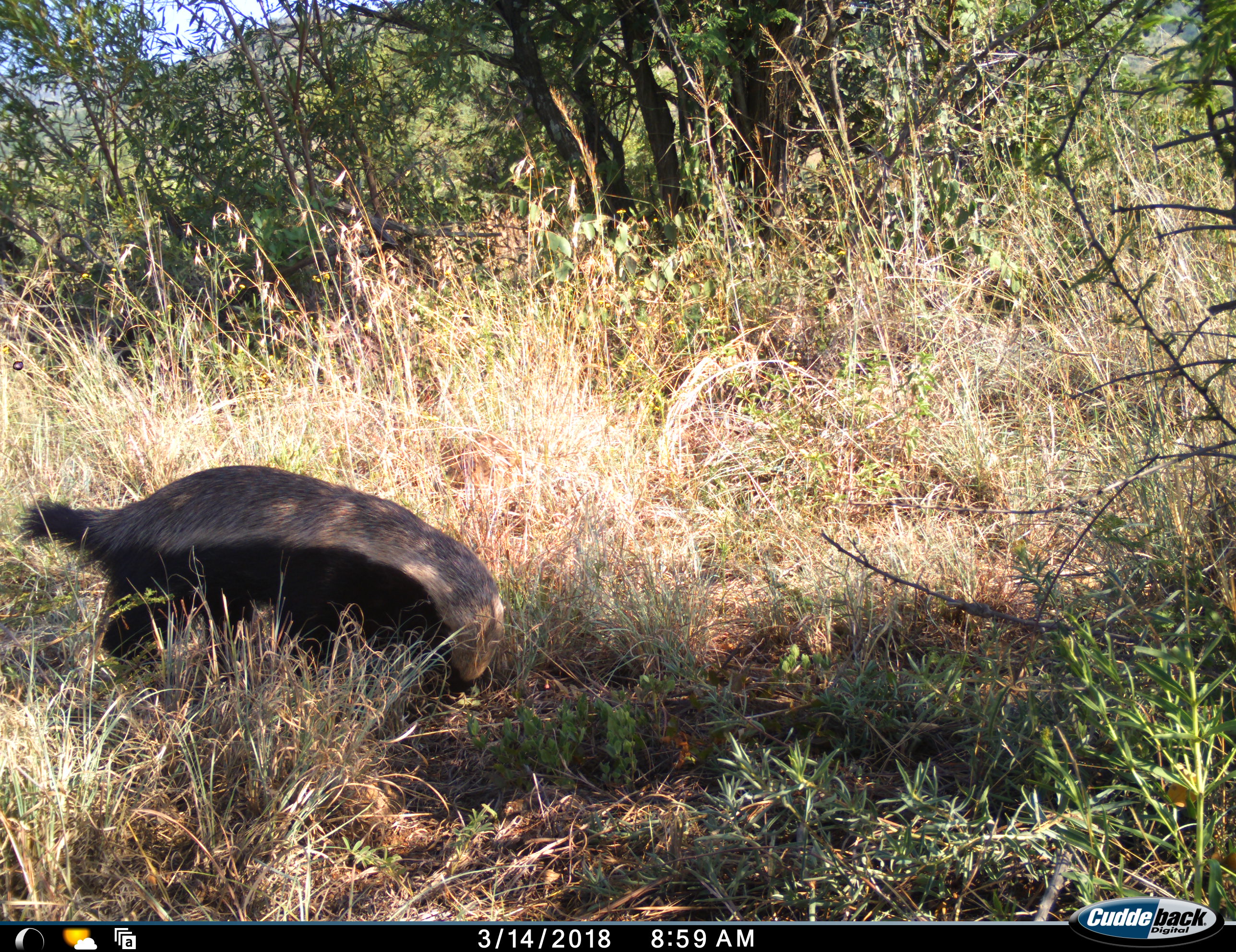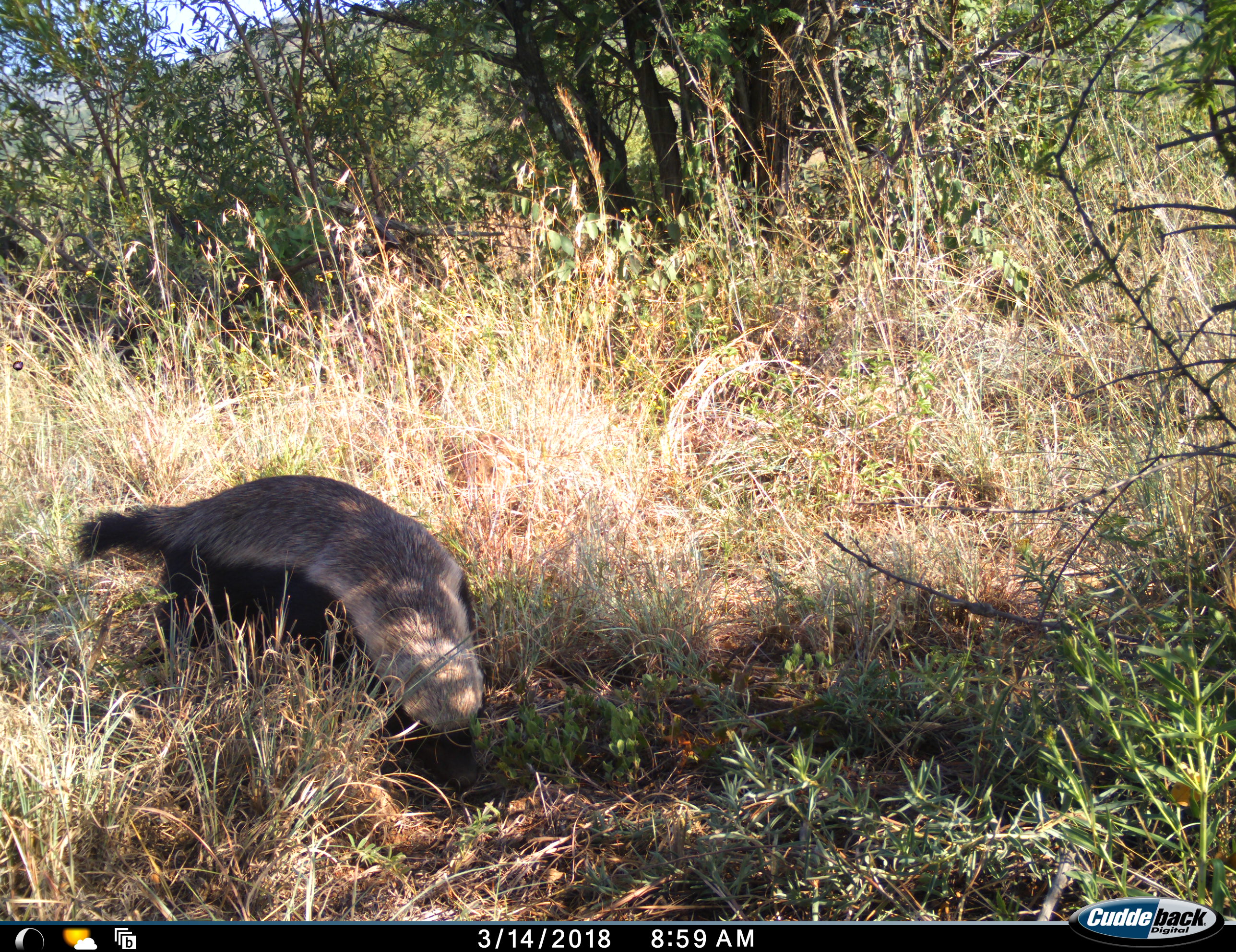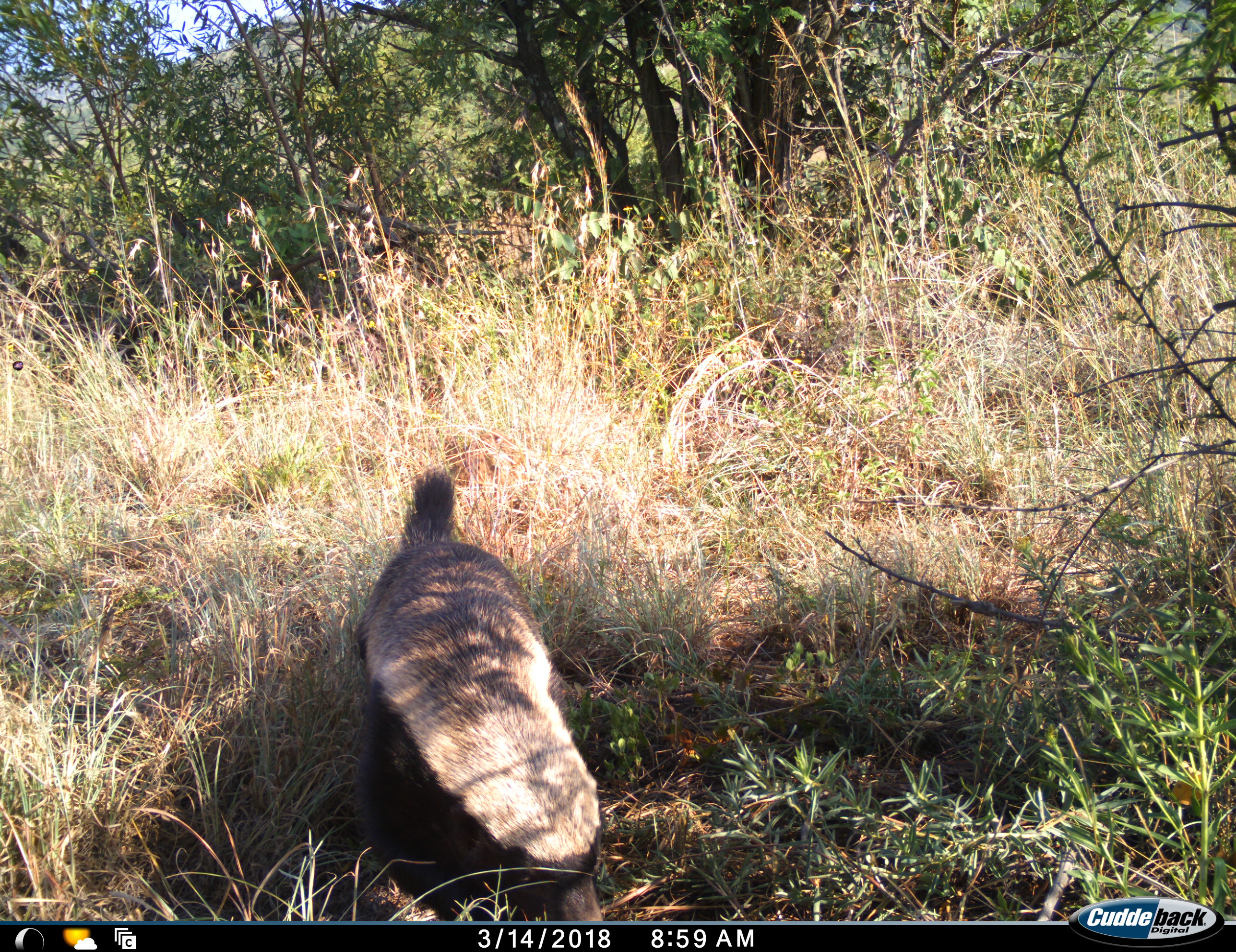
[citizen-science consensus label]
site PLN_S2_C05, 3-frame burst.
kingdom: Animalia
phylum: Chordata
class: Mammalia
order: Carnivora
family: Mustelidae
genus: Mellivora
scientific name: Mellivora capensis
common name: honey badger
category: honeybadger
Honeybadger (honey badger) (Mellivora capensis), count 1. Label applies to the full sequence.